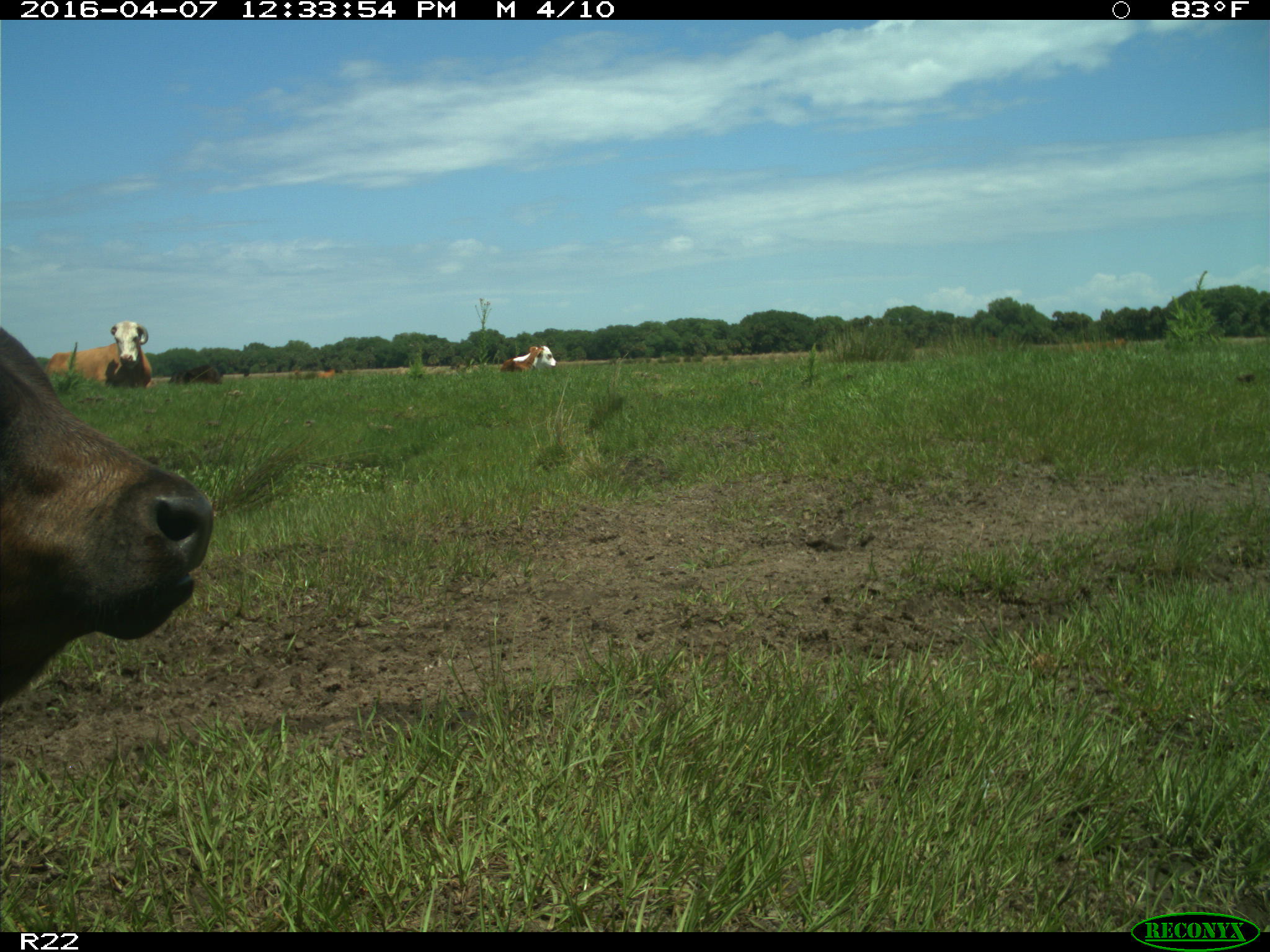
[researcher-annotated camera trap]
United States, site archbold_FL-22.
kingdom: Animalia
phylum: Chordata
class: Mammalia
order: Artiodactyla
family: Bovidae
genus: Bos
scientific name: Bos taurus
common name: domestic cow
Bos taurus (domestic cow).